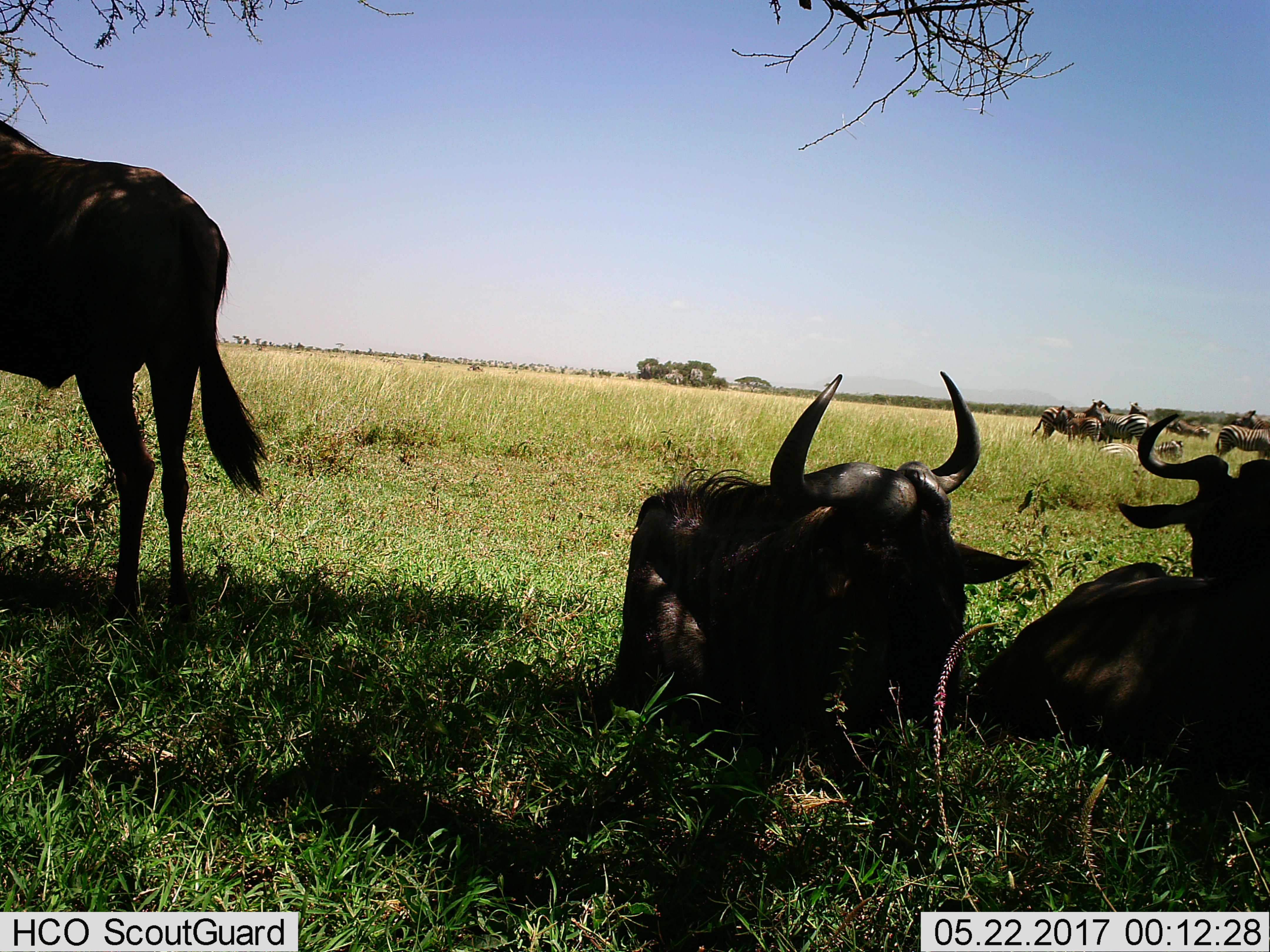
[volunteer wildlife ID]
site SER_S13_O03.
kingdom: Animalia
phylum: Chordata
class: Mammalia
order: Artiodactyla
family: Bovidae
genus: Connochaetes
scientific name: Connochaetes taurinus taurinus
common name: blue wildebeest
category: wildebeestblue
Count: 3.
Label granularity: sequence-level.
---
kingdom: Animalia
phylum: Chordata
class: Mammalia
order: Perissodactyla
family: Equidae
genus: Equus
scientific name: Equus quagga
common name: plains zebra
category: zebraplains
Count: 9.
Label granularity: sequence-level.